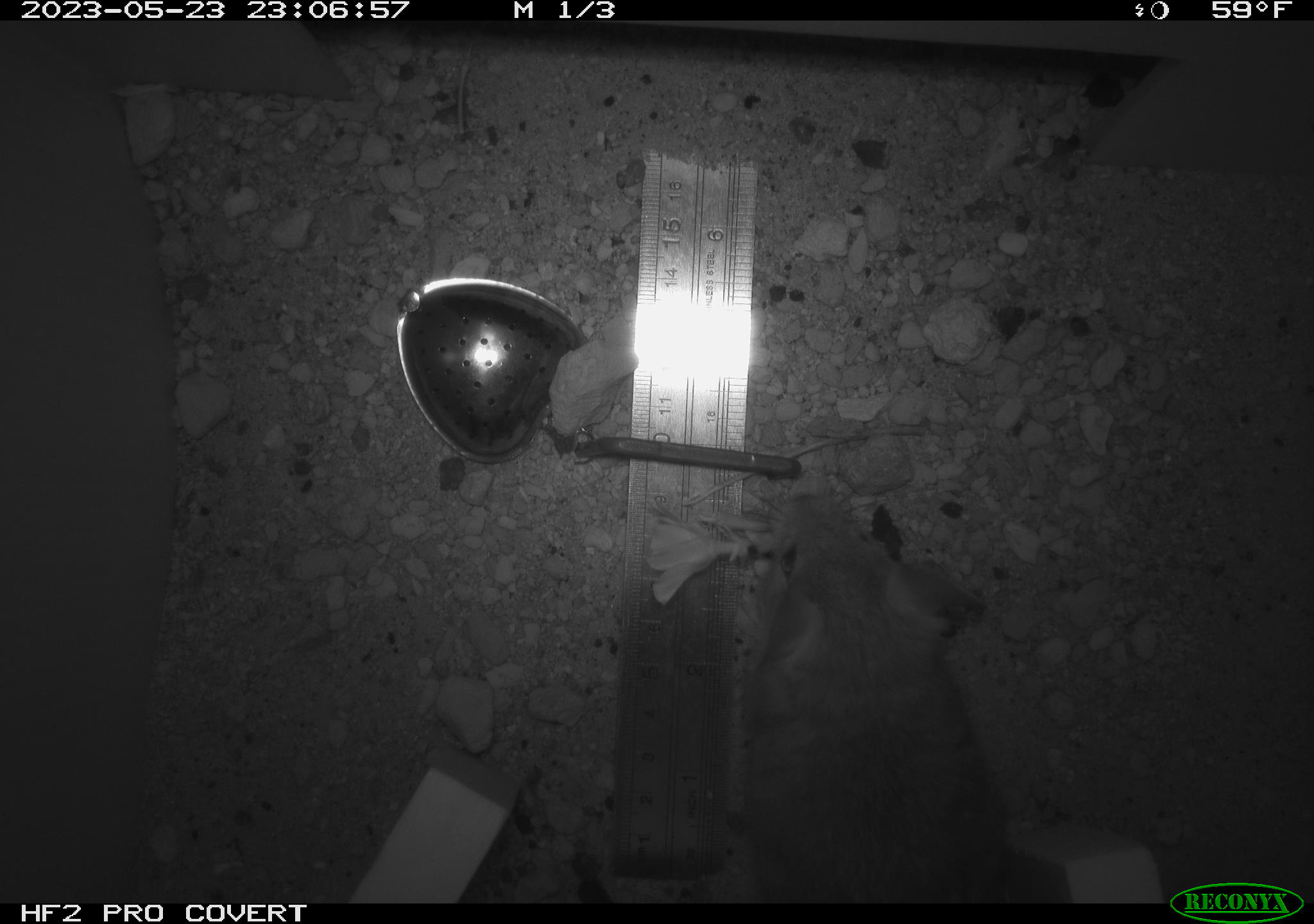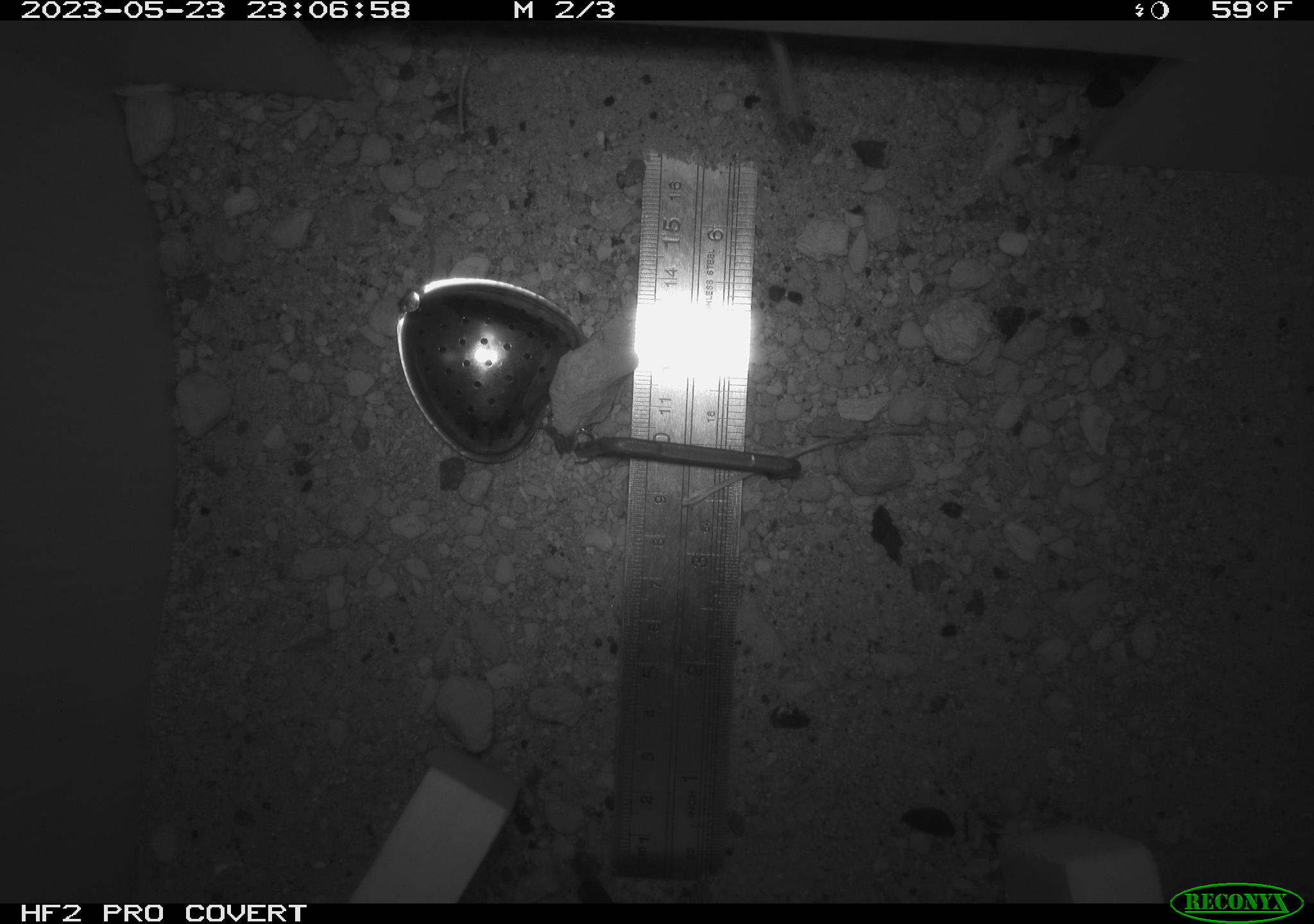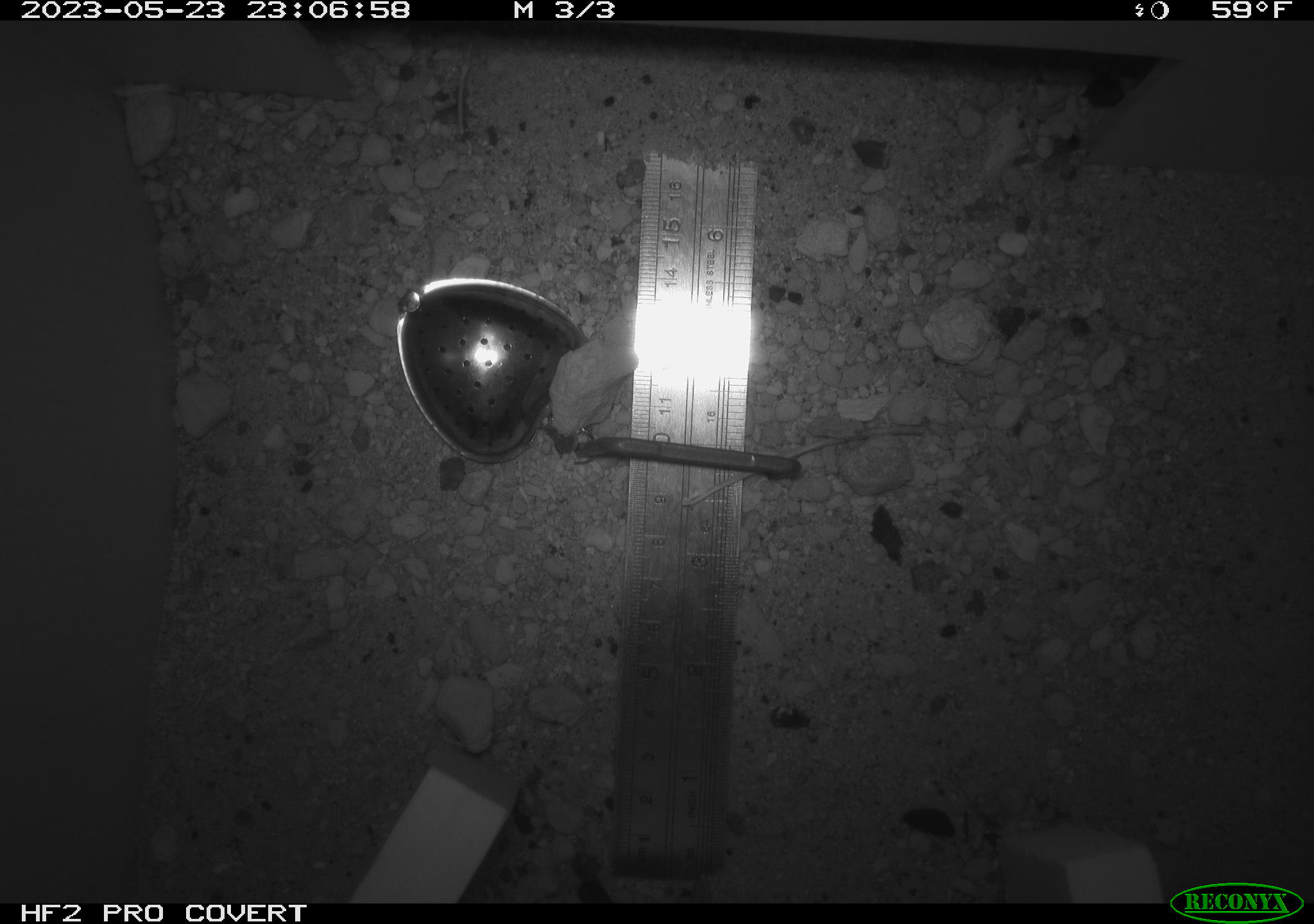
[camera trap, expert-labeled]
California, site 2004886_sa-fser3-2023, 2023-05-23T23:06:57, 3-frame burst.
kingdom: Animalia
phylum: Chordata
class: Mammalia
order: Rodentia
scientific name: Rodentia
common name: mouse species